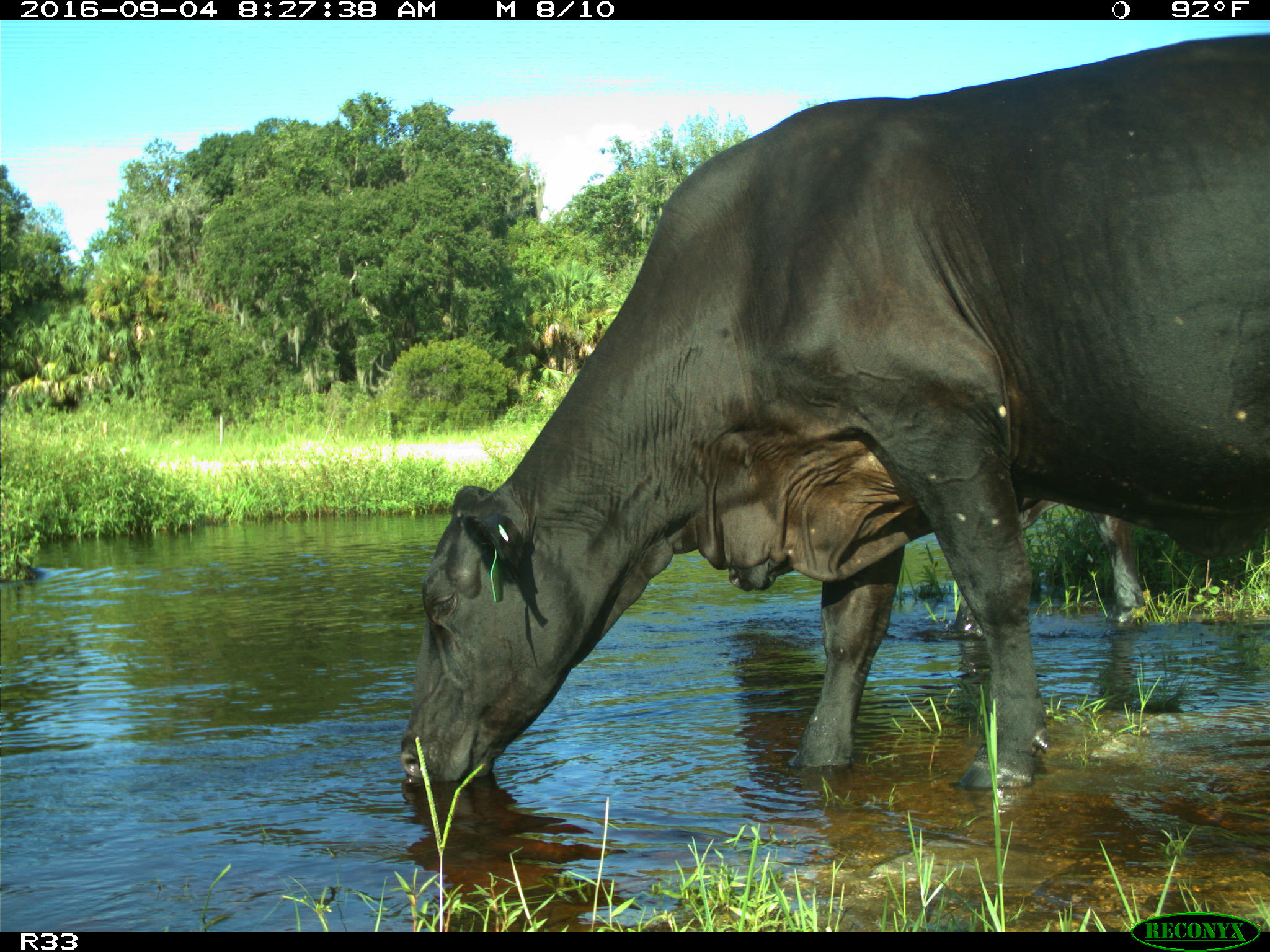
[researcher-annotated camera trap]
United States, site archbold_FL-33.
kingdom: Animalia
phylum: Chordata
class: Mammalia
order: Artiodactyla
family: Bovidae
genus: Bos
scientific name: Bos taurus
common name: domestic cow